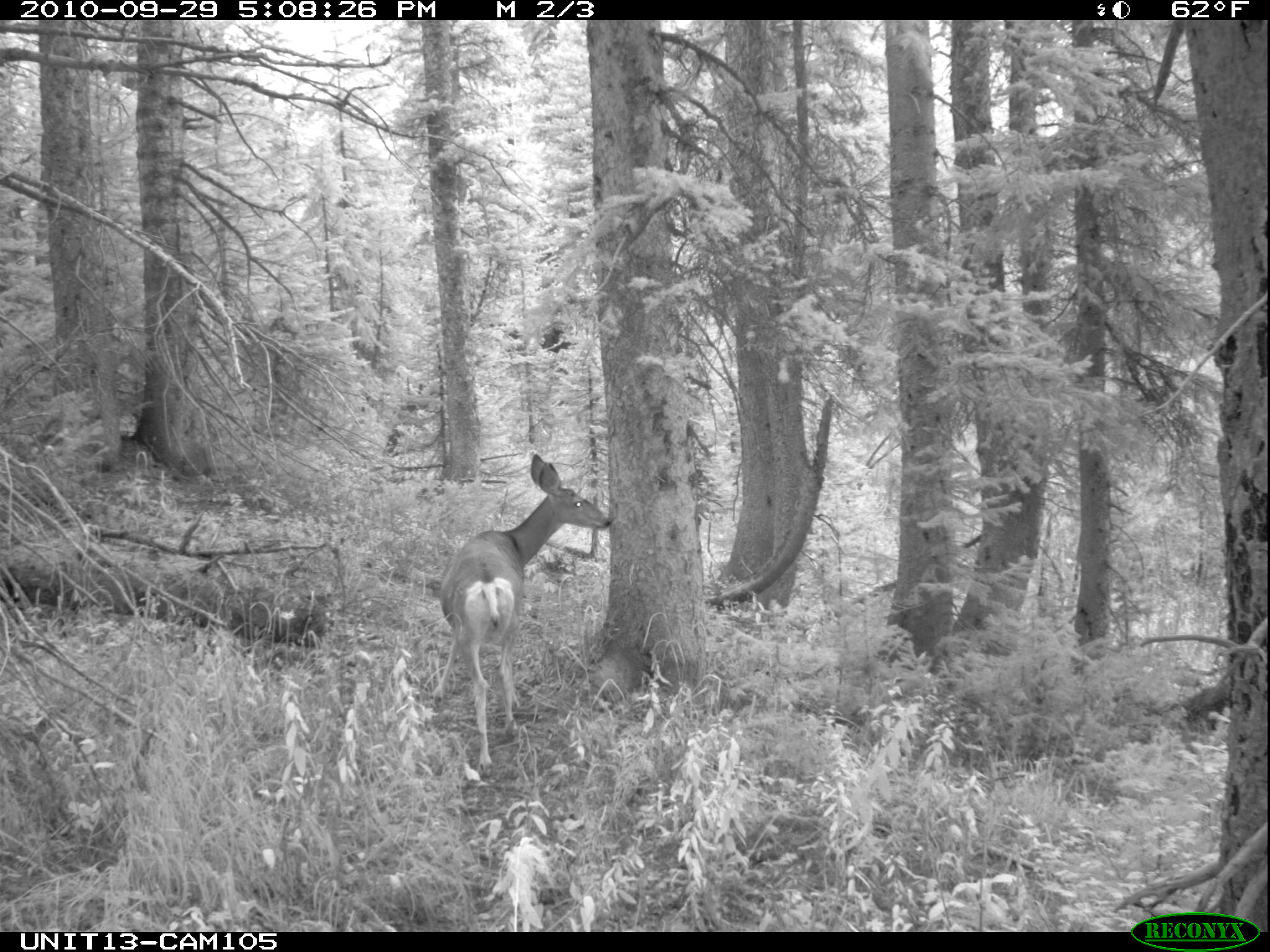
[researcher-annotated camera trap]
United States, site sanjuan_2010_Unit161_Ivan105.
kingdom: Animalia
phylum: Chordata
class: Mammalia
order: Artiodactyla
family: Cervidae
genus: Odocoileus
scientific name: Odocoileus hemionus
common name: mule deer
Odocoileus hemionus (mule deer).